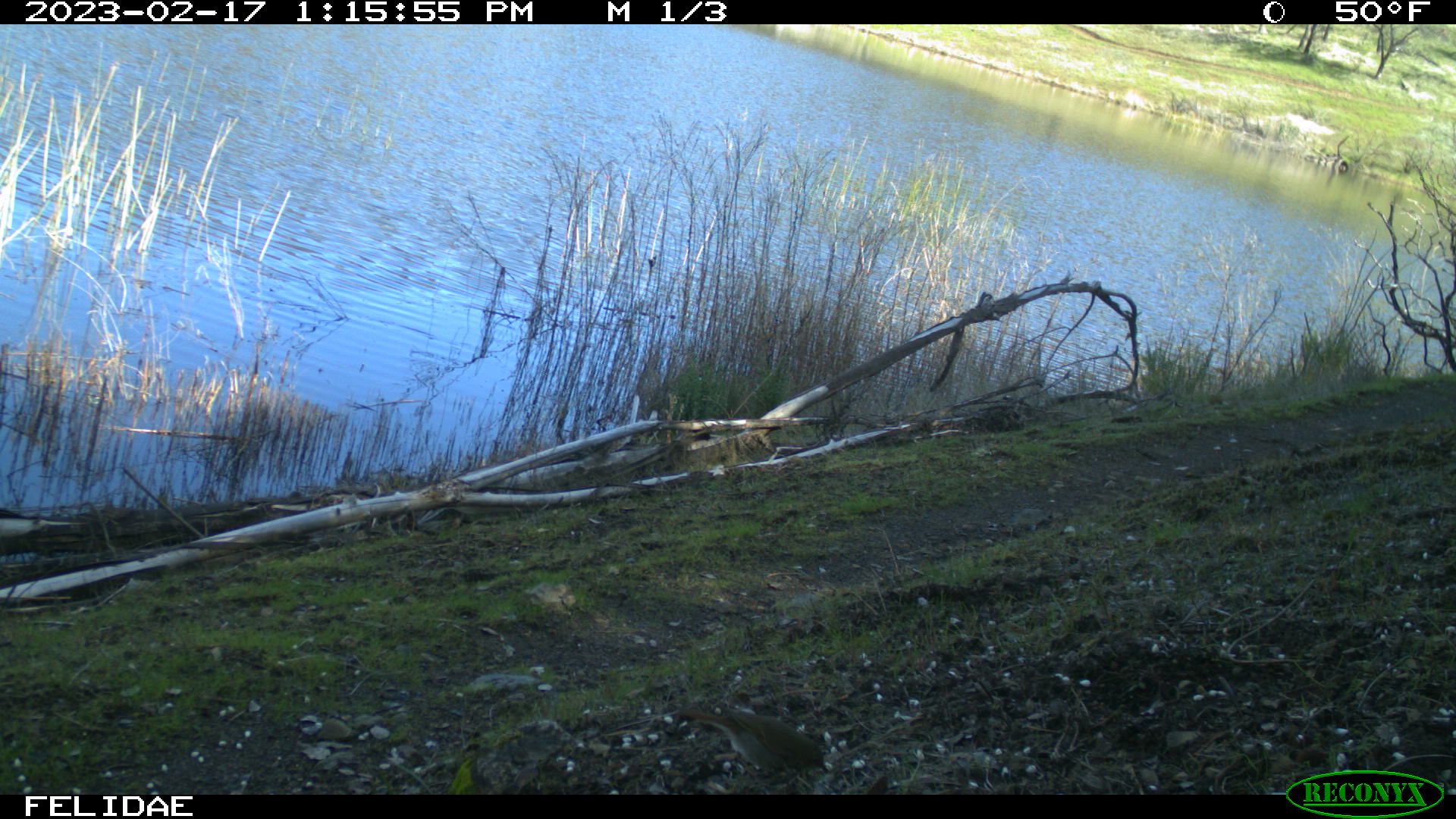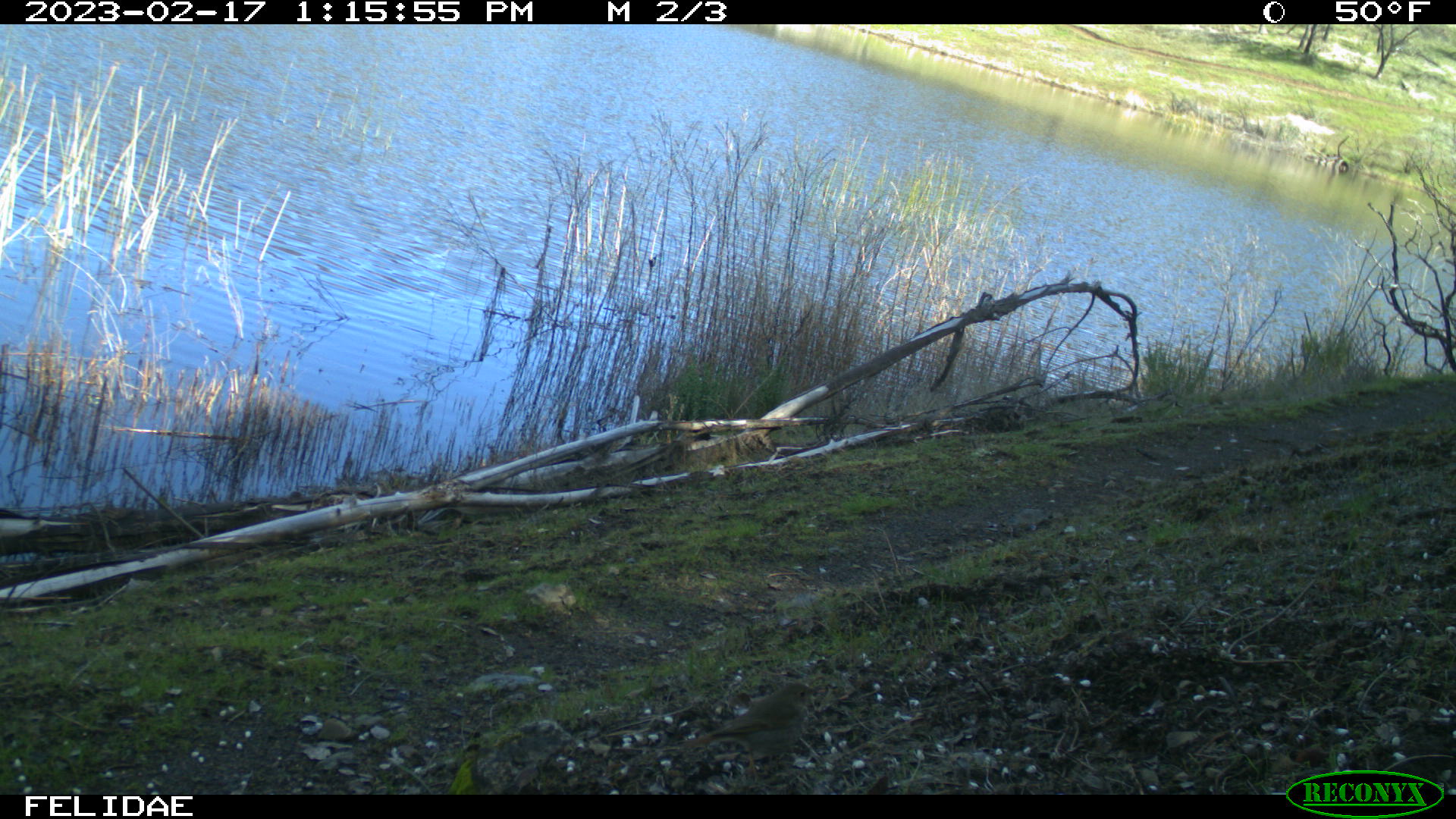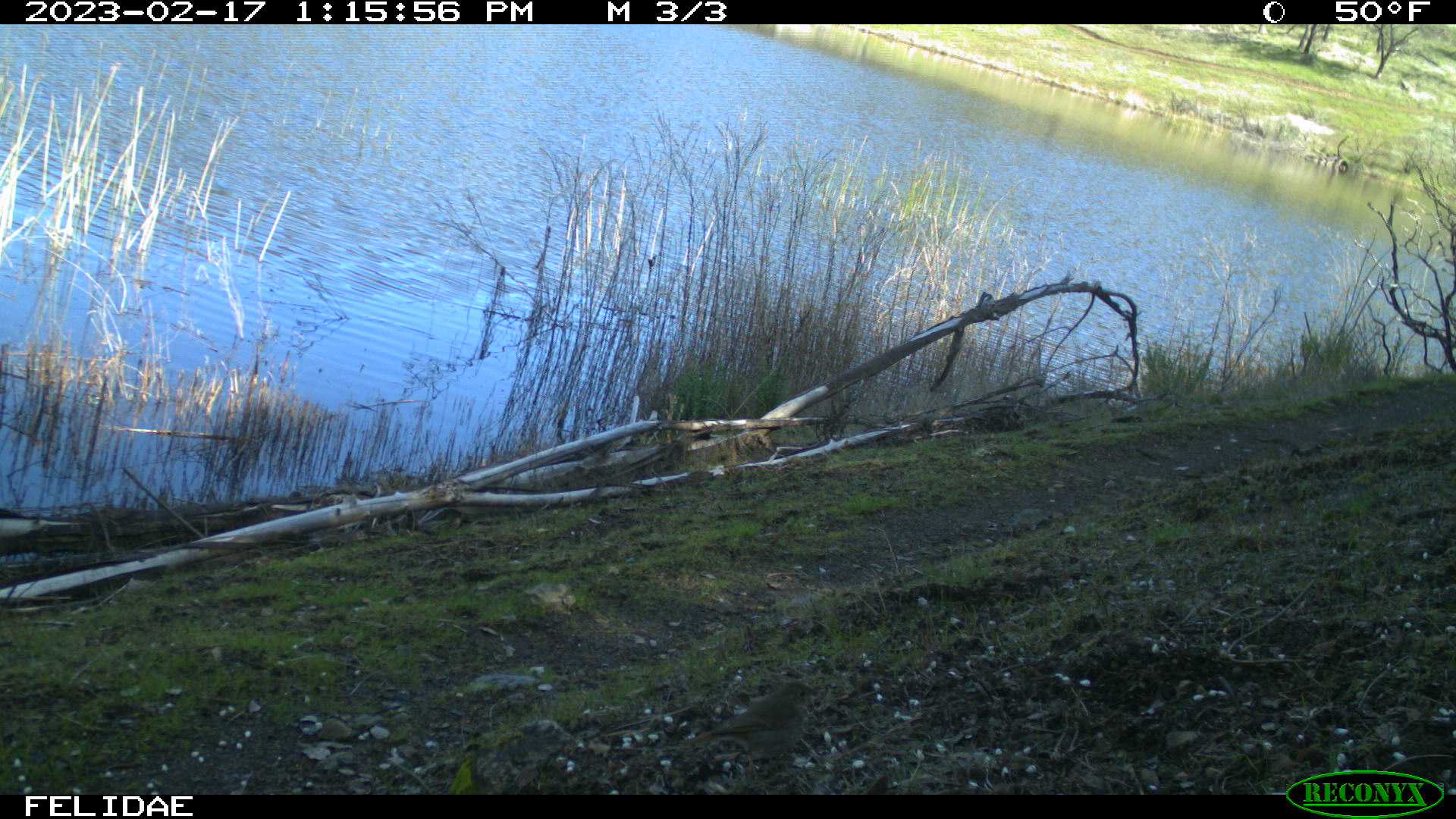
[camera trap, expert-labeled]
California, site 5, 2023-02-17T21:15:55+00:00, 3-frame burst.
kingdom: Animalia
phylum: Chordata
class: Aves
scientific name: Aves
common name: bird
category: unknown bird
Unknown bird (bird) (Aves).